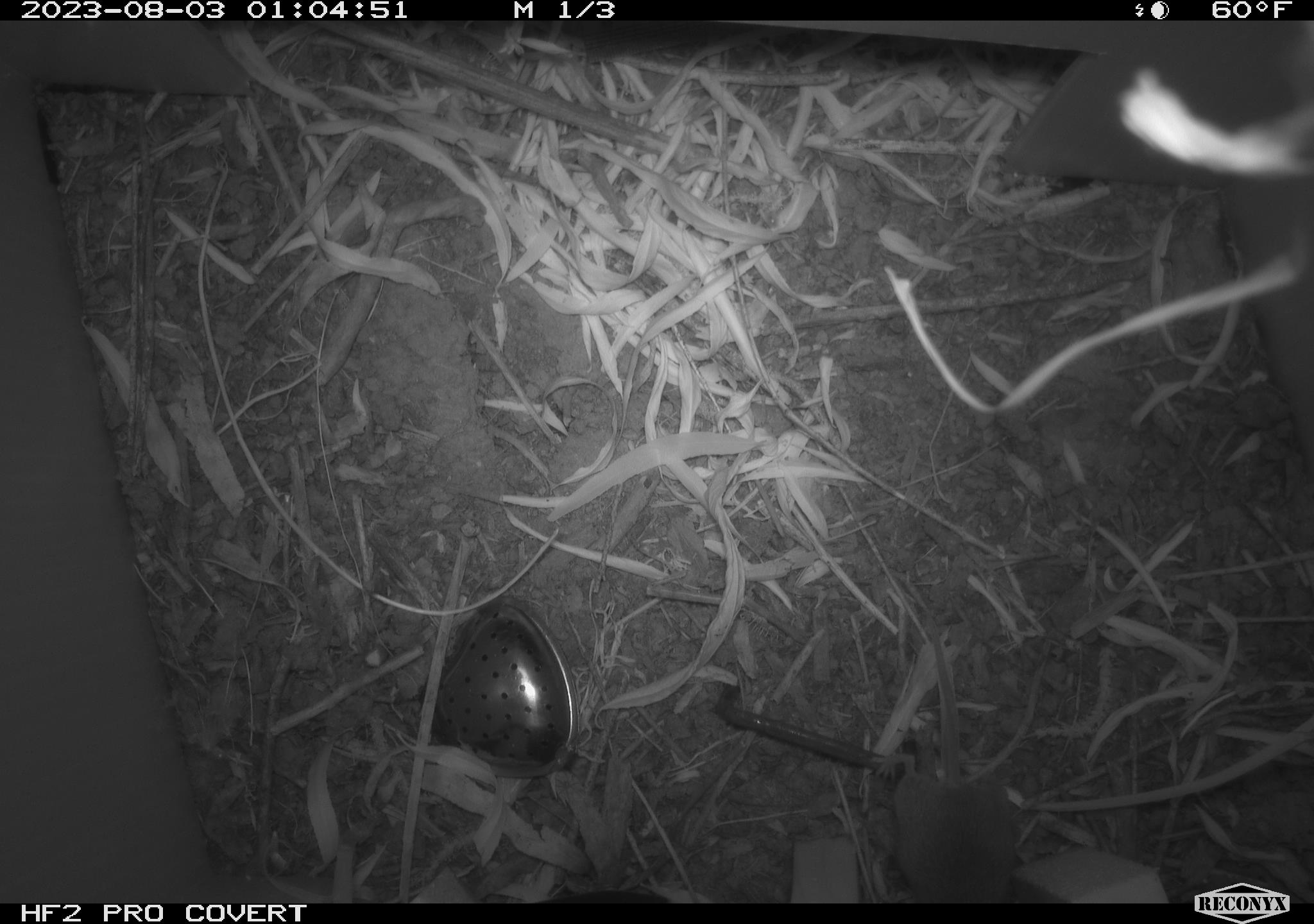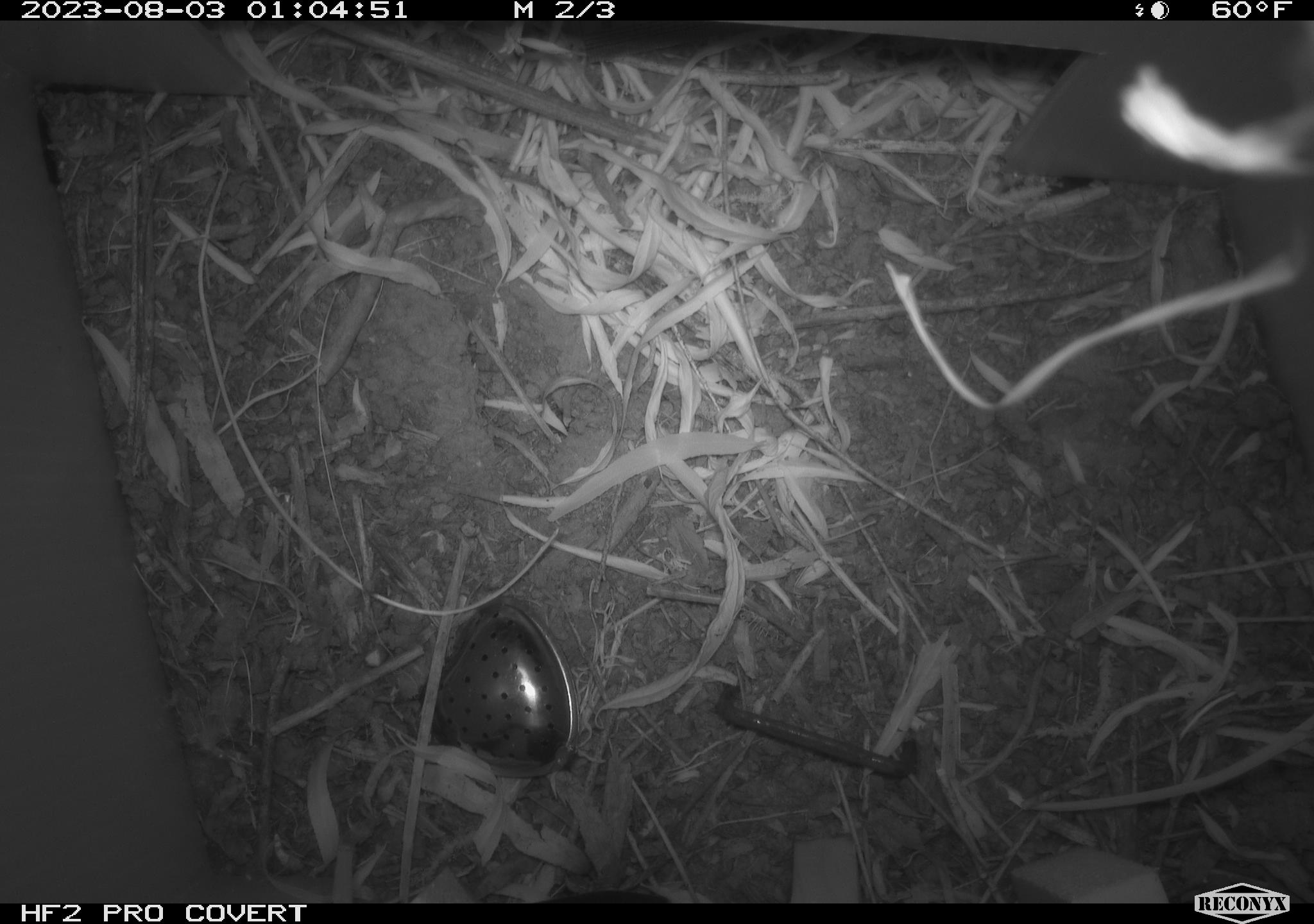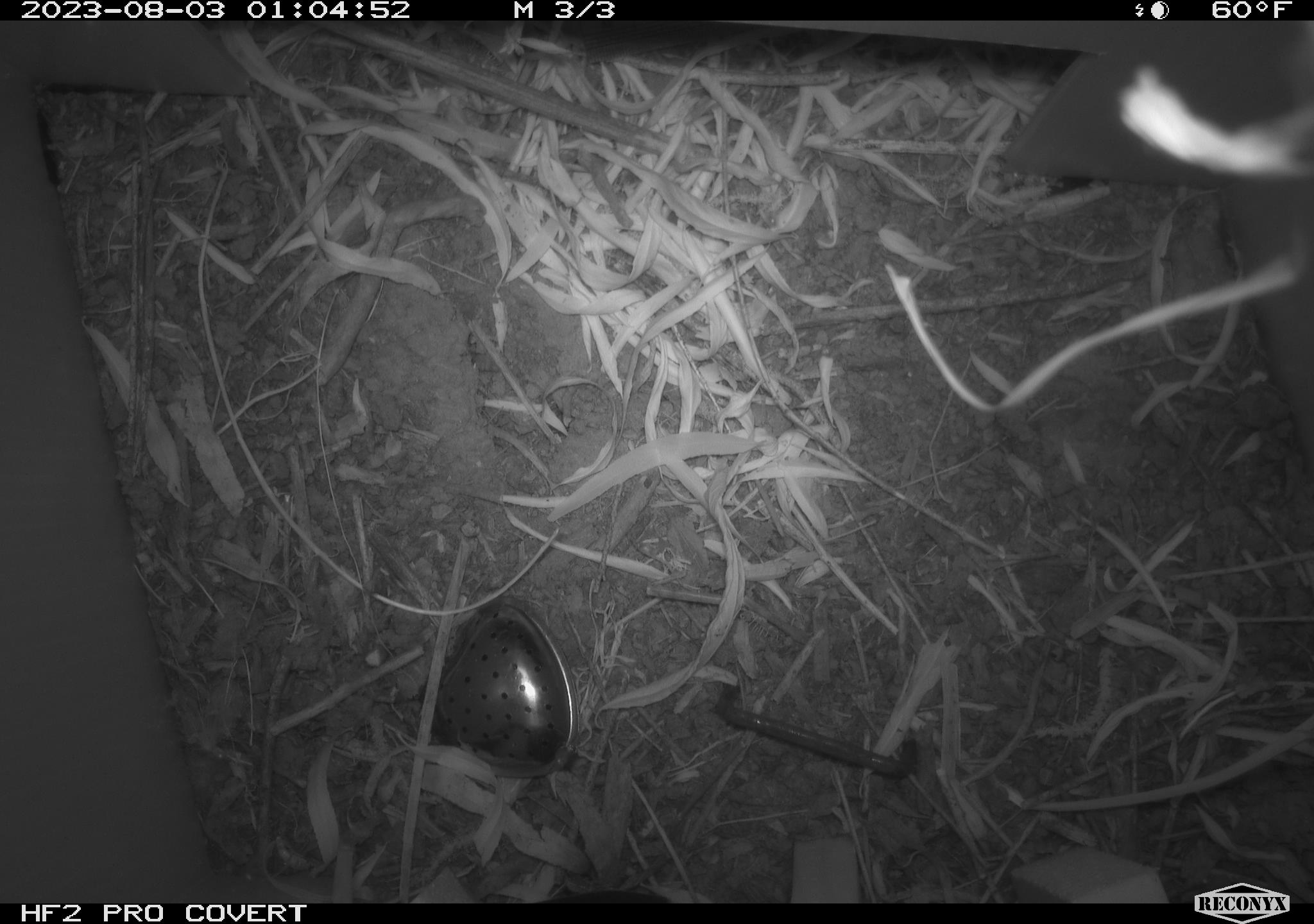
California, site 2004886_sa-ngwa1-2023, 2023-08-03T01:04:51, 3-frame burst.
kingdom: Animalia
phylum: Chordata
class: Mammalia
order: Rodentia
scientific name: Rodentia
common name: mouse species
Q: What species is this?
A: Mouse species (Rodentia).